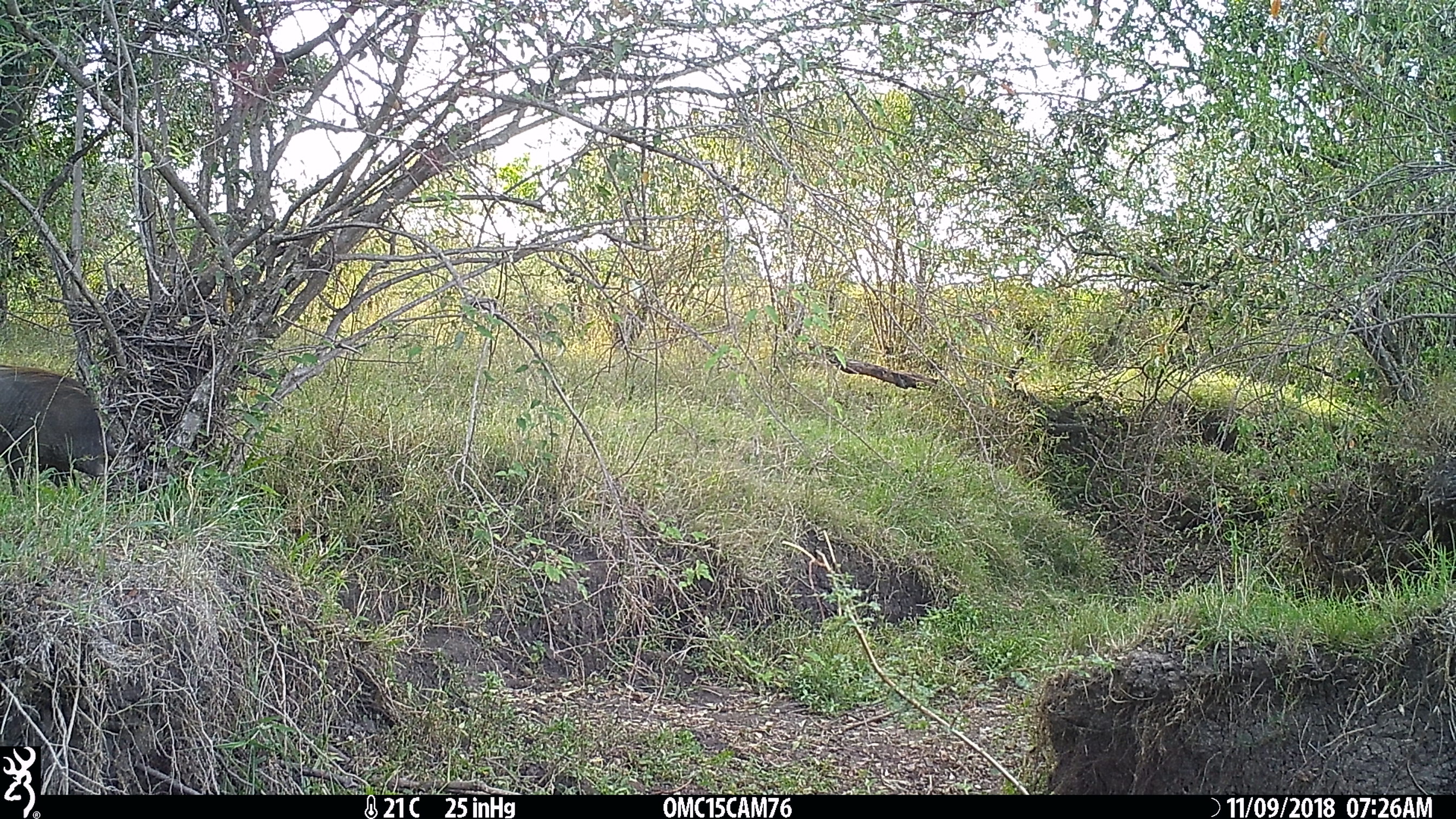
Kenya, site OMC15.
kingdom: Animalia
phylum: Chordata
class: Mammalia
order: Artiodactyla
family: Suidae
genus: Phacochoerus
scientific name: Phacochoerus africanus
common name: common warthog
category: warthog